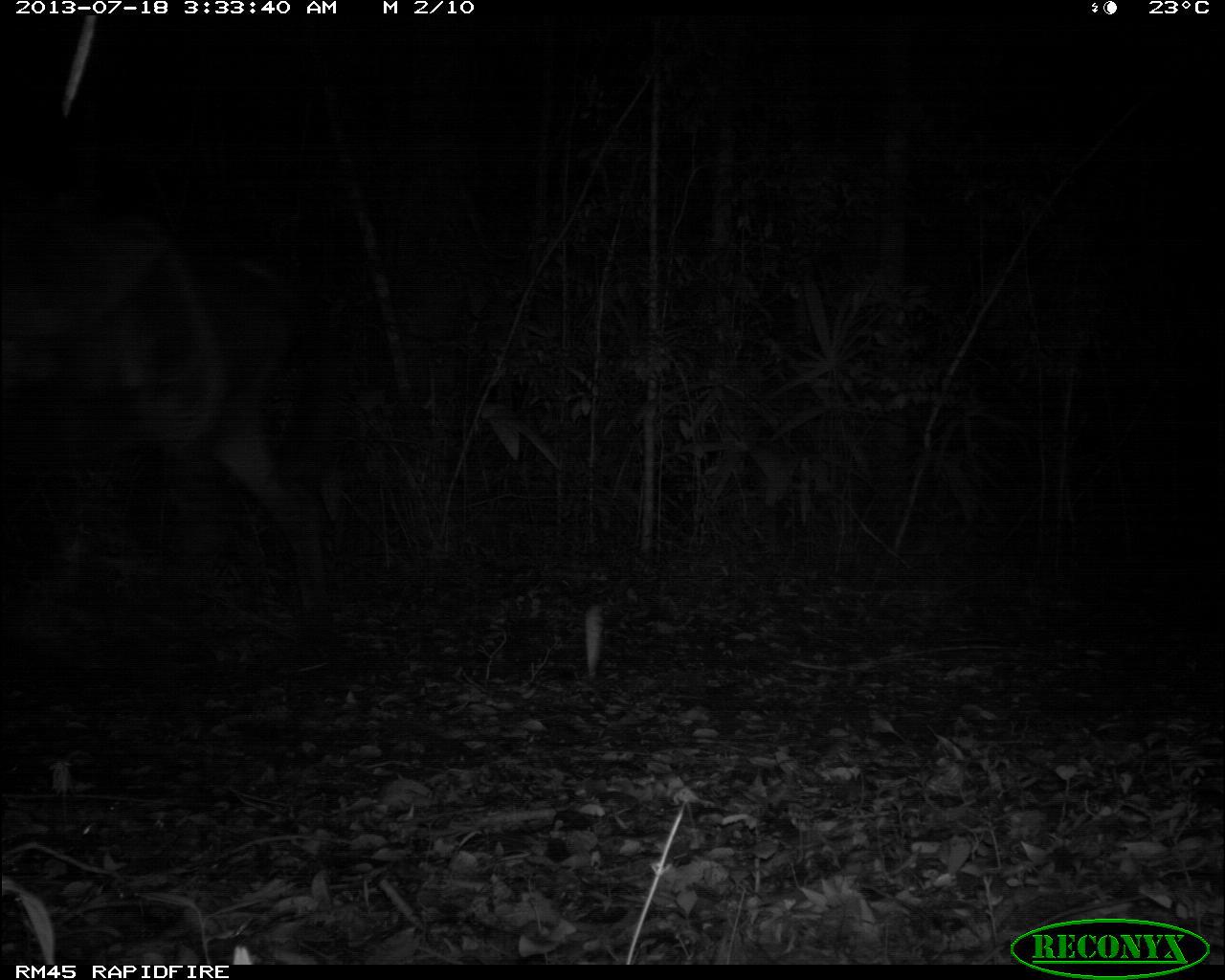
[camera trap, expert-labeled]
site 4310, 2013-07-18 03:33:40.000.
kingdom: Animalia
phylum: Chordata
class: Mammalia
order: Perissodactyla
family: Equidae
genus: Equus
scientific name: Equus ferus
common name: wild horse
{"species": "Equus ferus (wild horse)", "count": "1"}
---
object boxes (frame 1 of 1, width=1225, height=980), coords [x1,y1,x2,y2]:
equus ferus: [0,205,355,679]